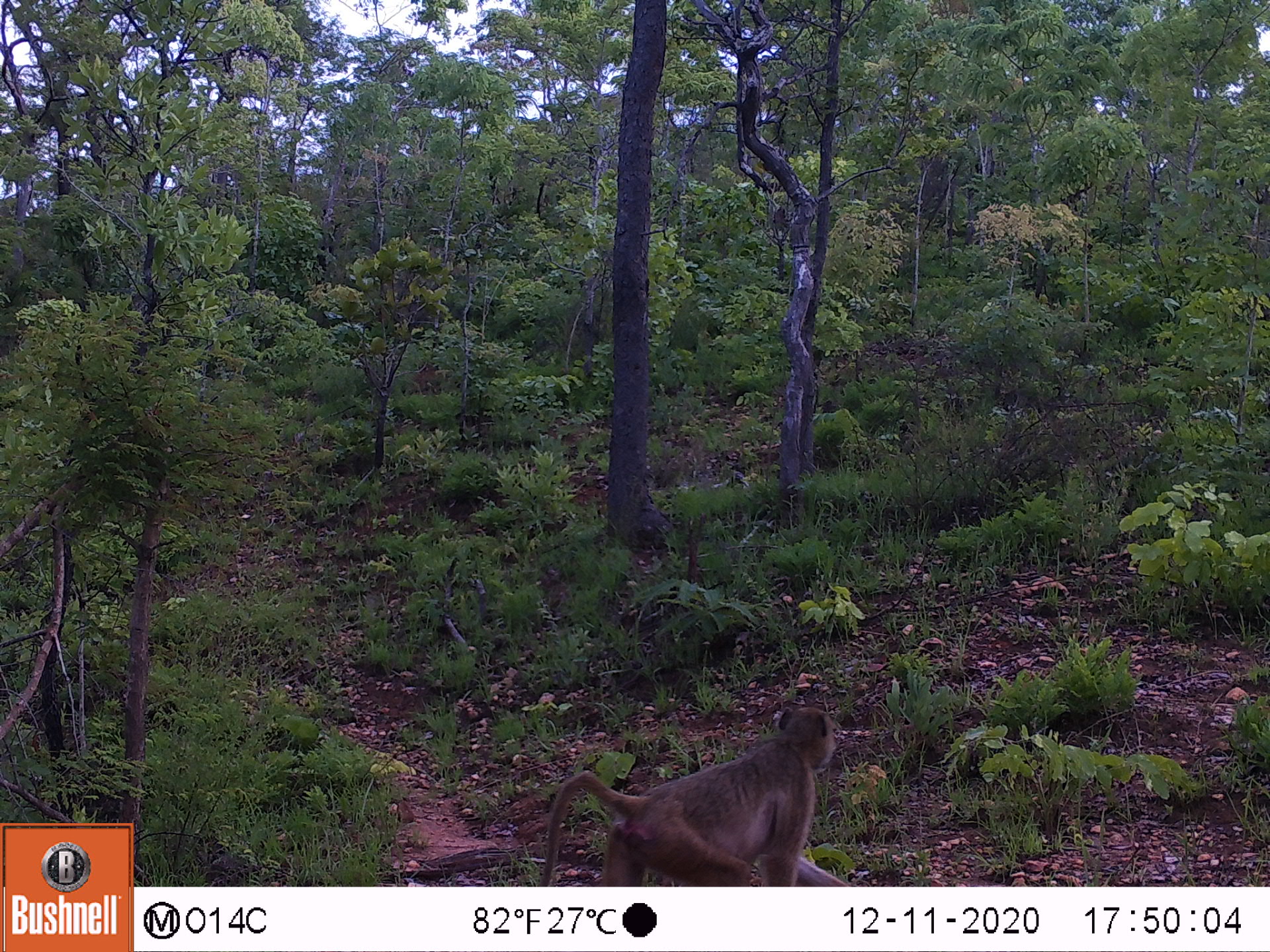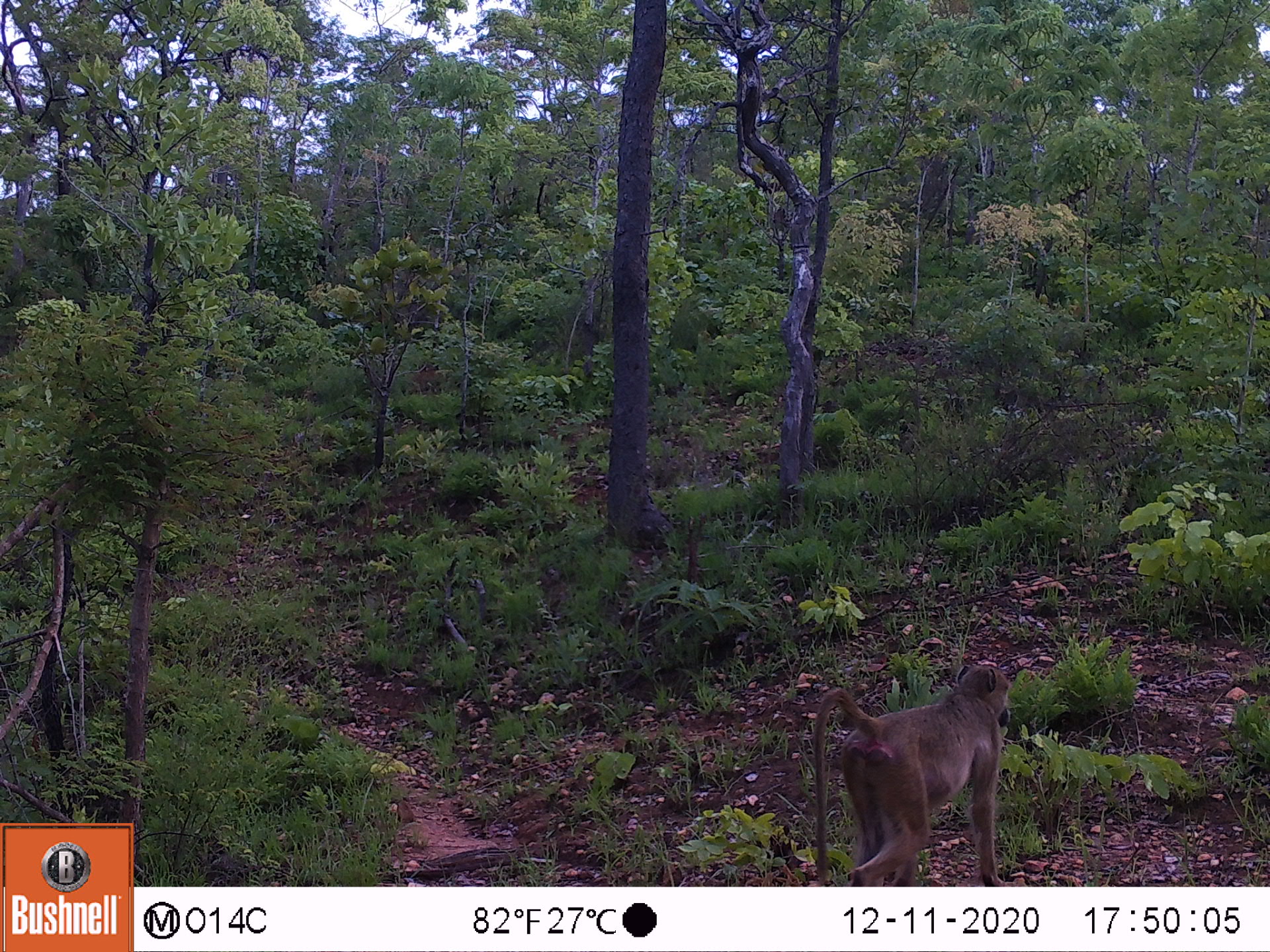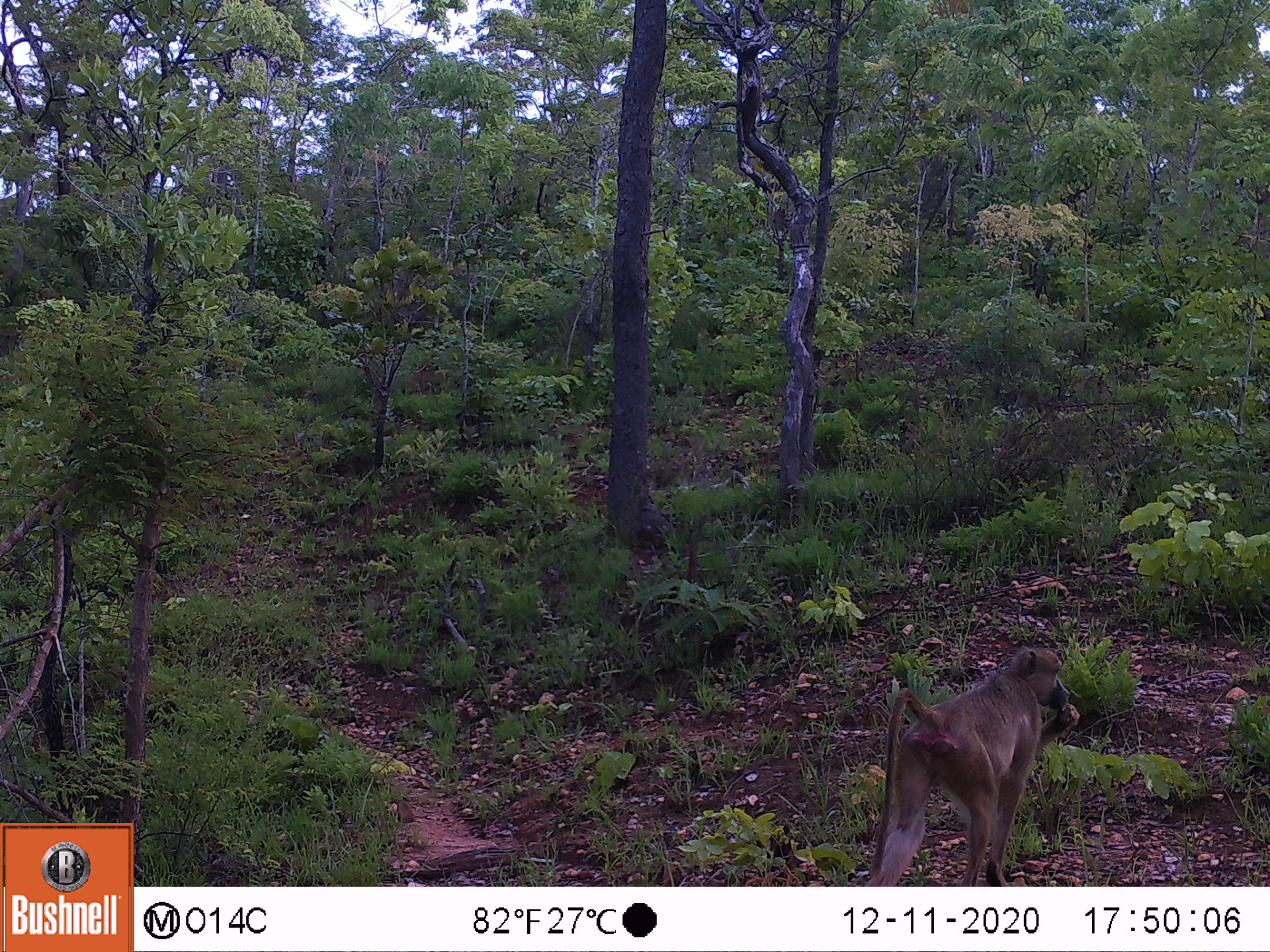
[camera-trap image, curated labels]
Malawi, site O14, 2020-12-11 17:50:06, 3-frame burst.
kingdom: Animalia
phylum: Chordata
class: Mammalia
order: Primates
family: Cercopithecidae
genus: Papio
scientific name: Papio cynocephalus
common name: yellow baboon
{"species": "yellow baboon (Papio cynocephalus)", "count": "1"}